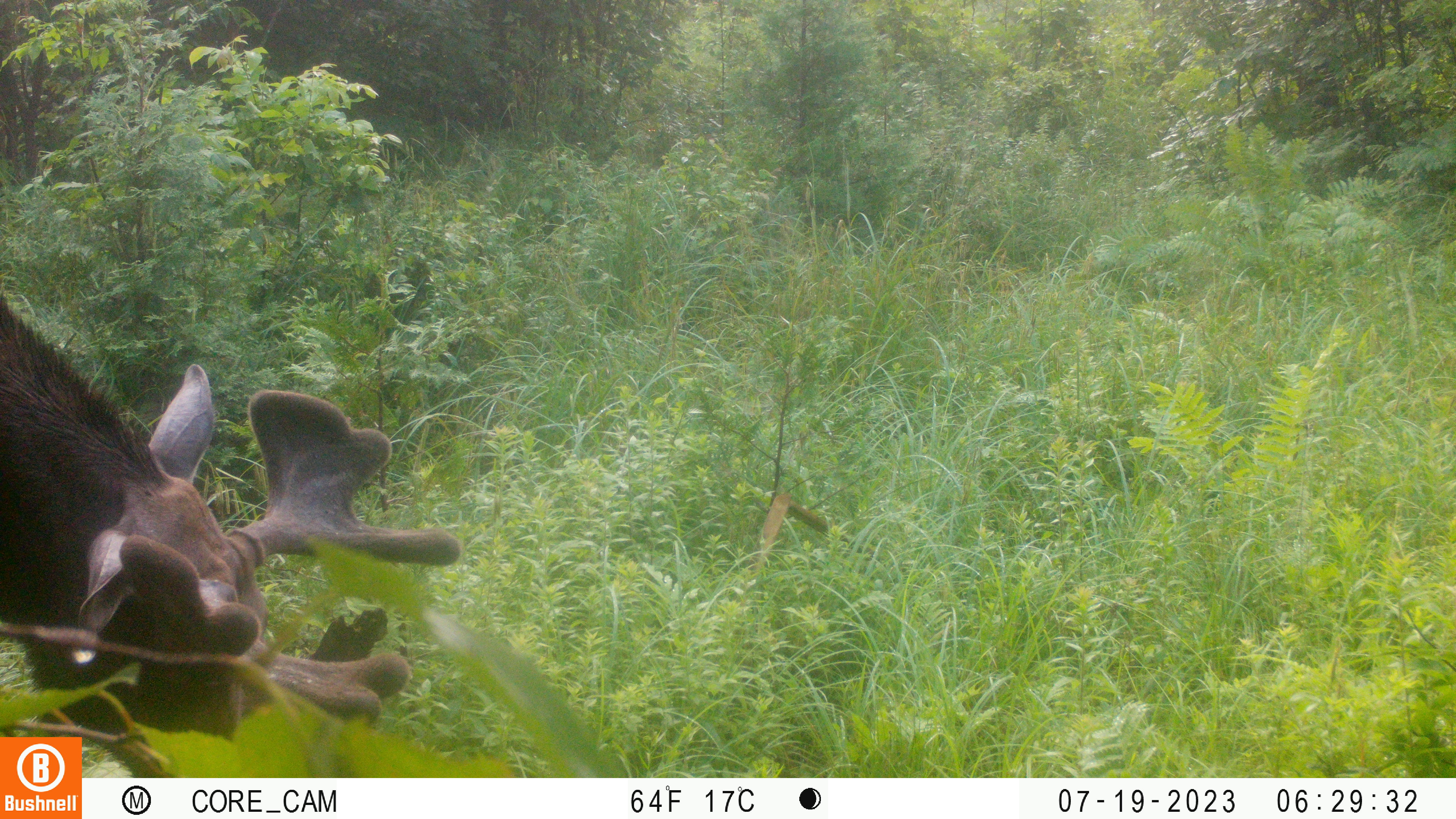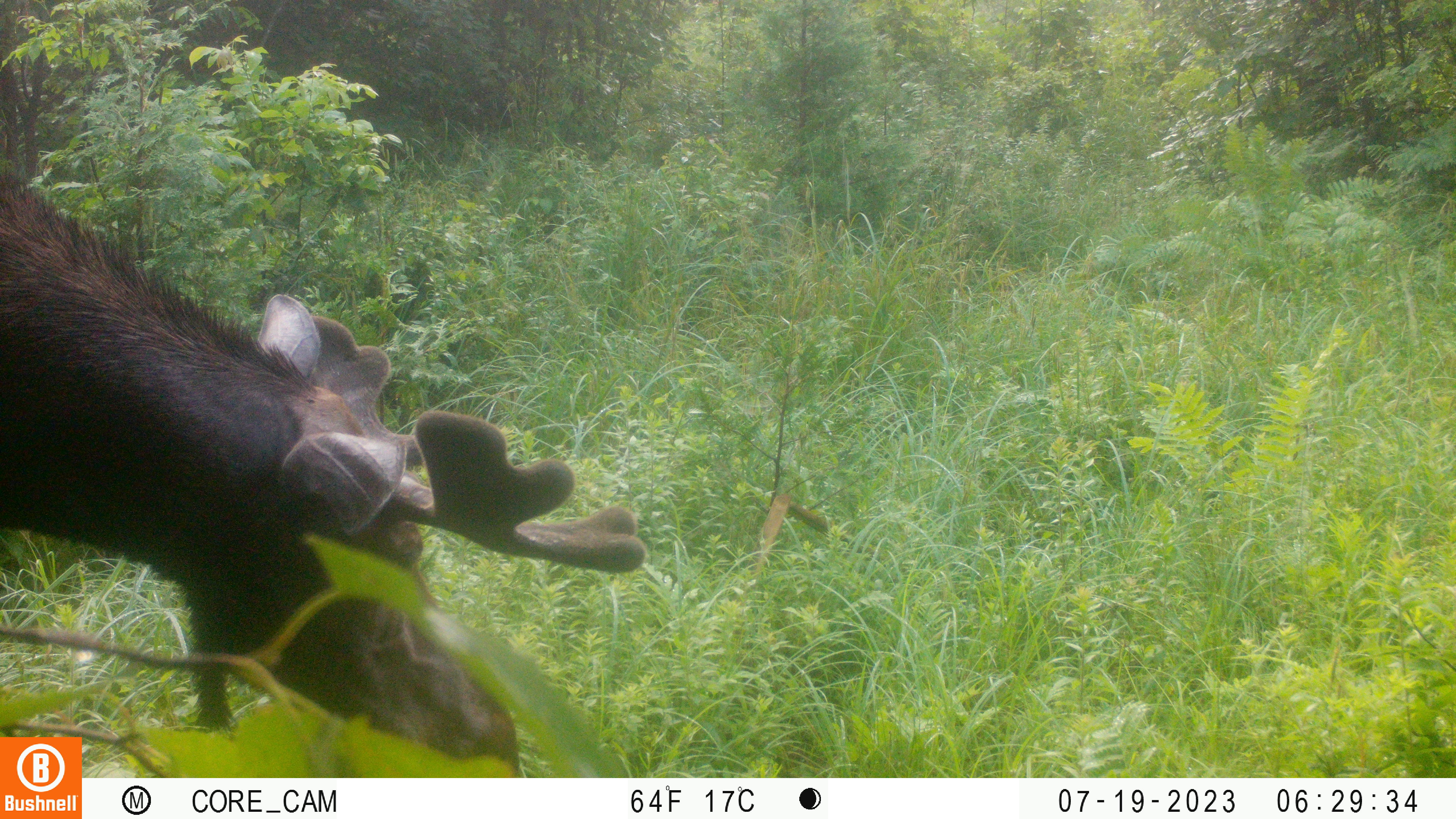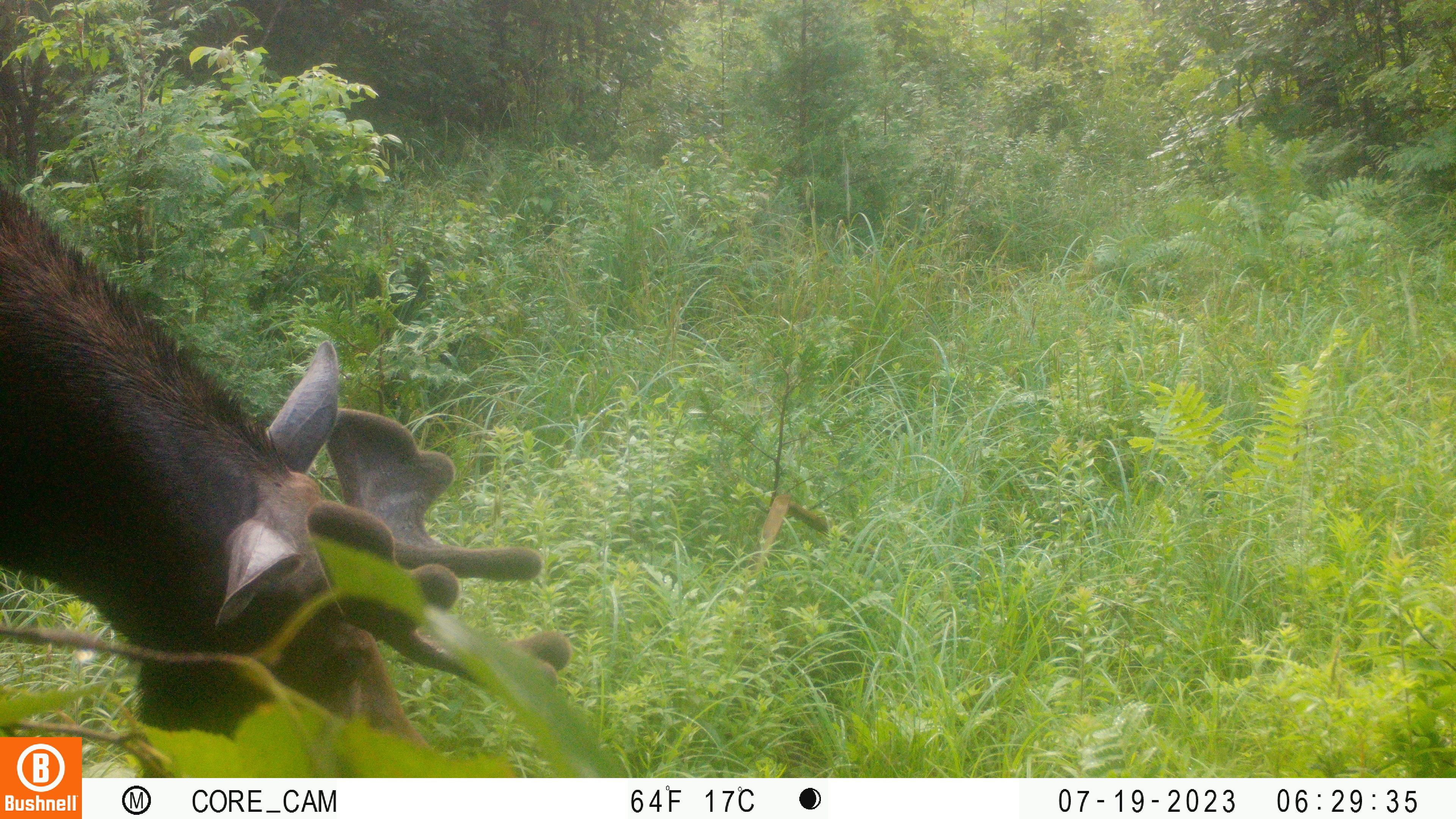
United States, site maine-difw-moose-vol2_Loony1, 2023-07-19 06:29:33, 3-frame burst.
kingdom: Animalia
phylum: Chordata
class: Mammalia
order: Artiodactyla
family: Cervidae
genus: Alces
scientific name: Alces alces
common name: moose